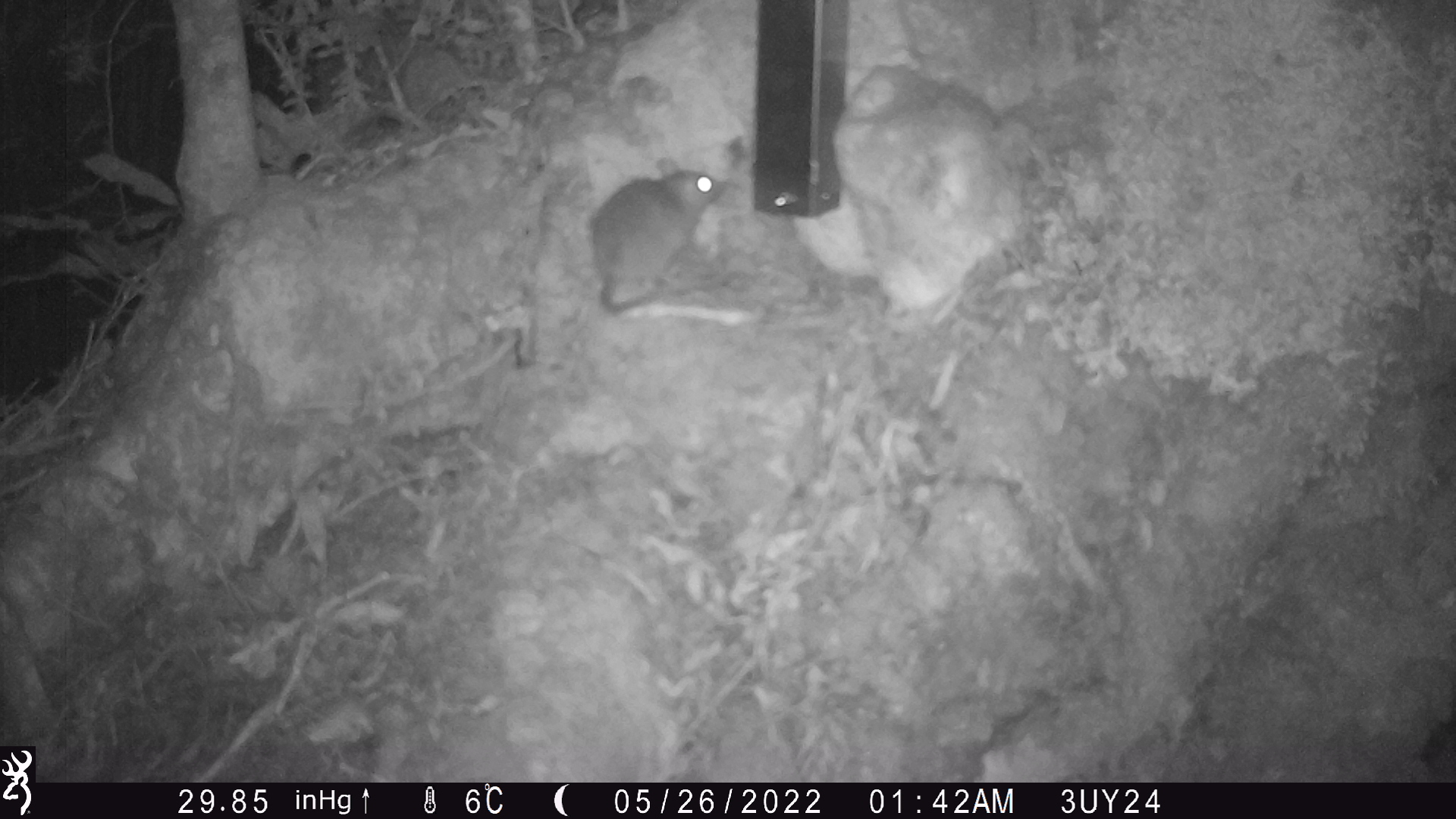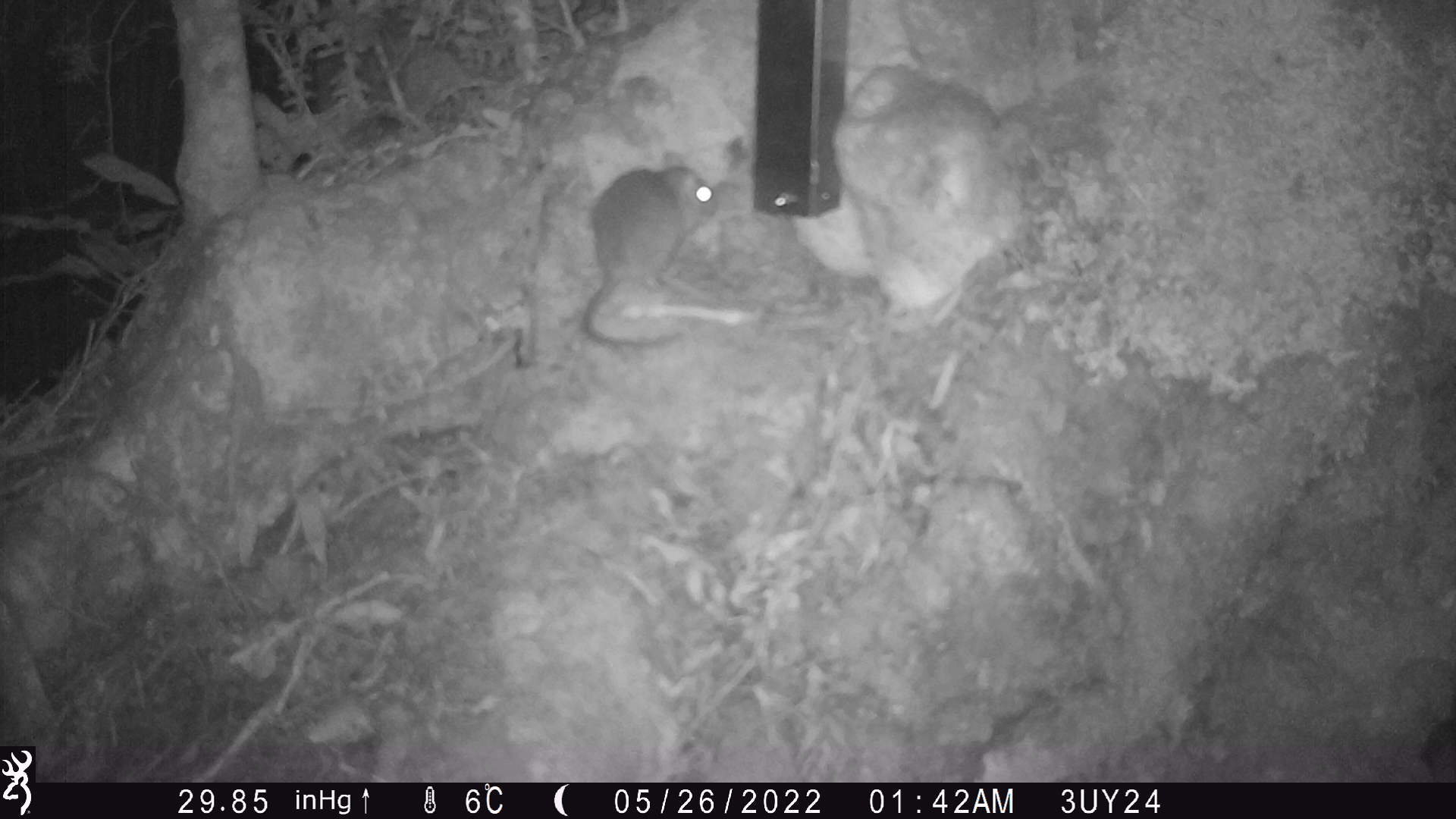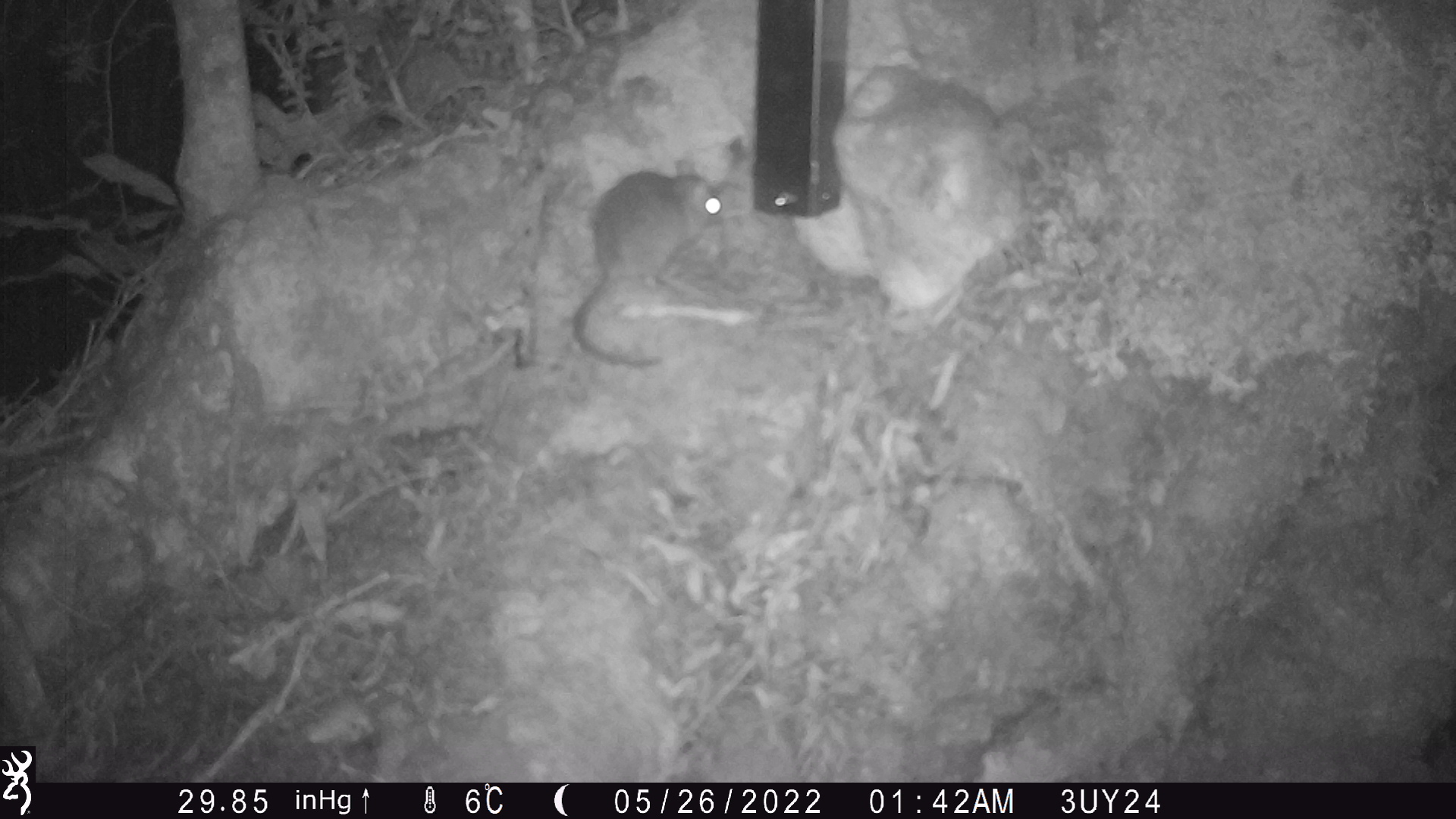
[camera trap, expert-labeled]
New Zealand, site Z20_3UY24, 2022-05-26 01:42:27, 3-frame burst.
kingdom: Animalia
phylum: Chordata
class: Mammalia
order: Rodentia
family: Muridae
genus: Rattus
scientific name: Rattus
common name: rat